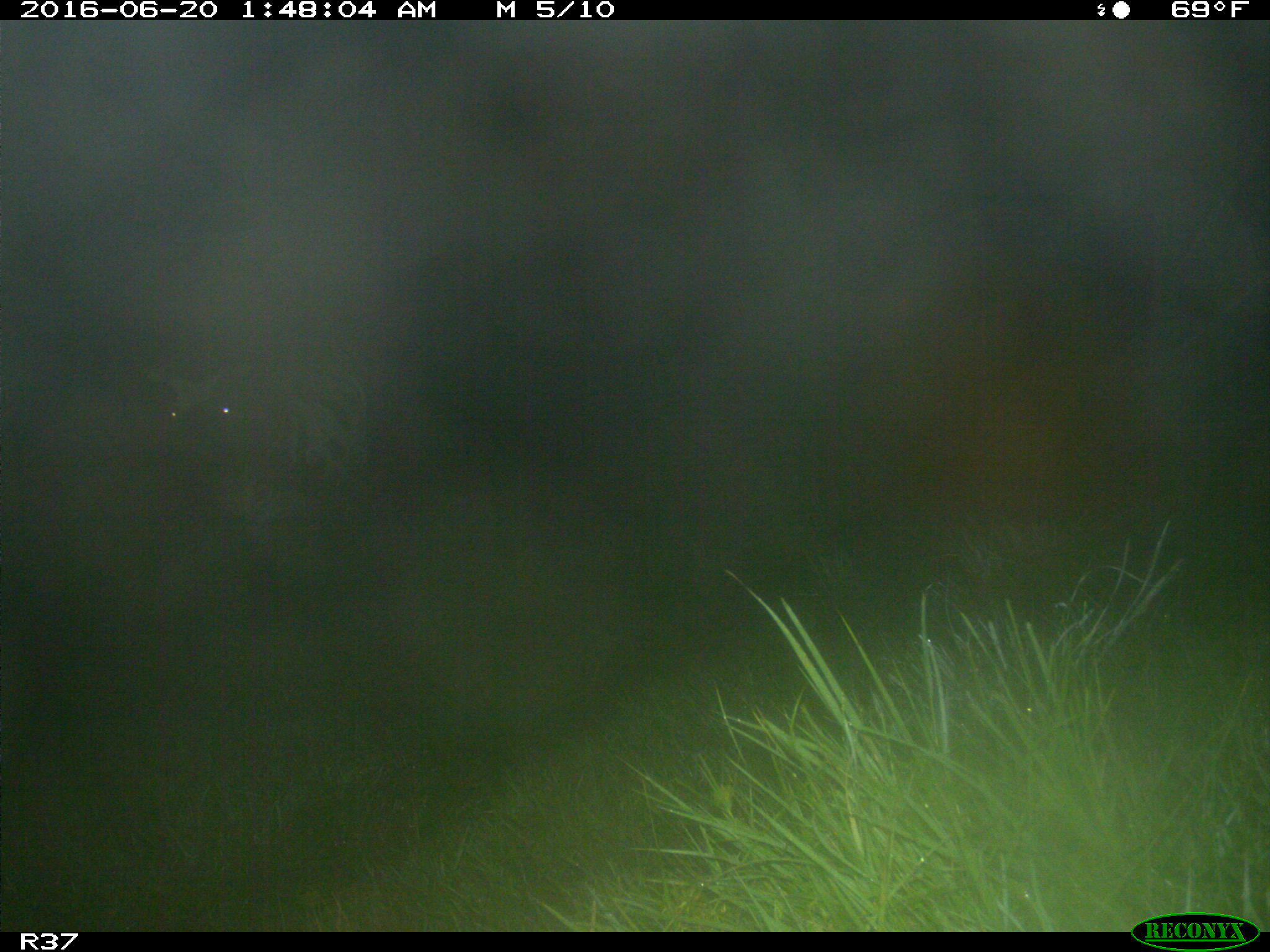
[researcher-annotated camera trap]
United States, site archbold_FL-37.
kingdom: Animalia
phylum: Chordata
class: Mammalia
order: Artiodactyla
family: Bovidae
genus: Bos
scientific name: Bos taurus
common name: domestic cow